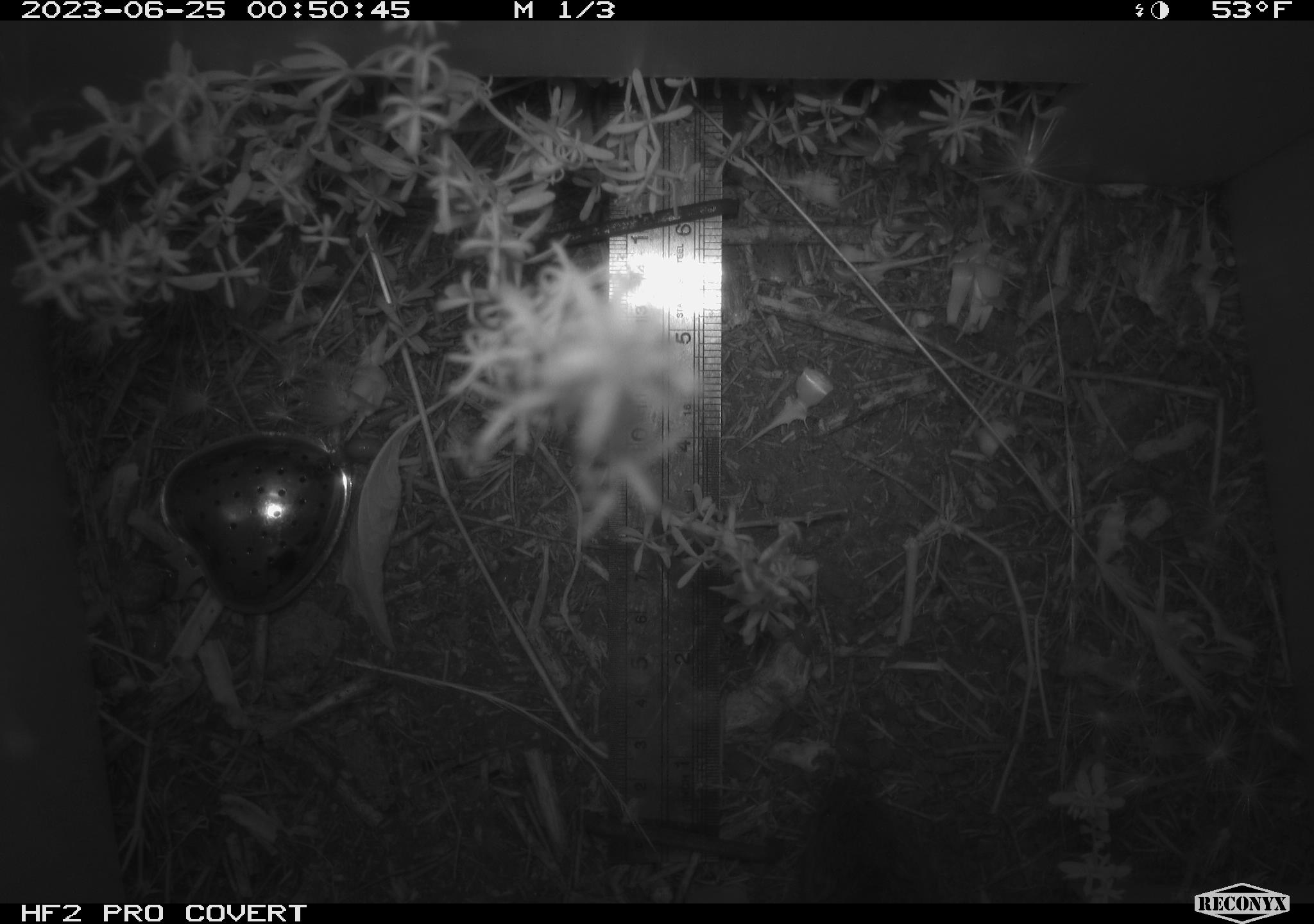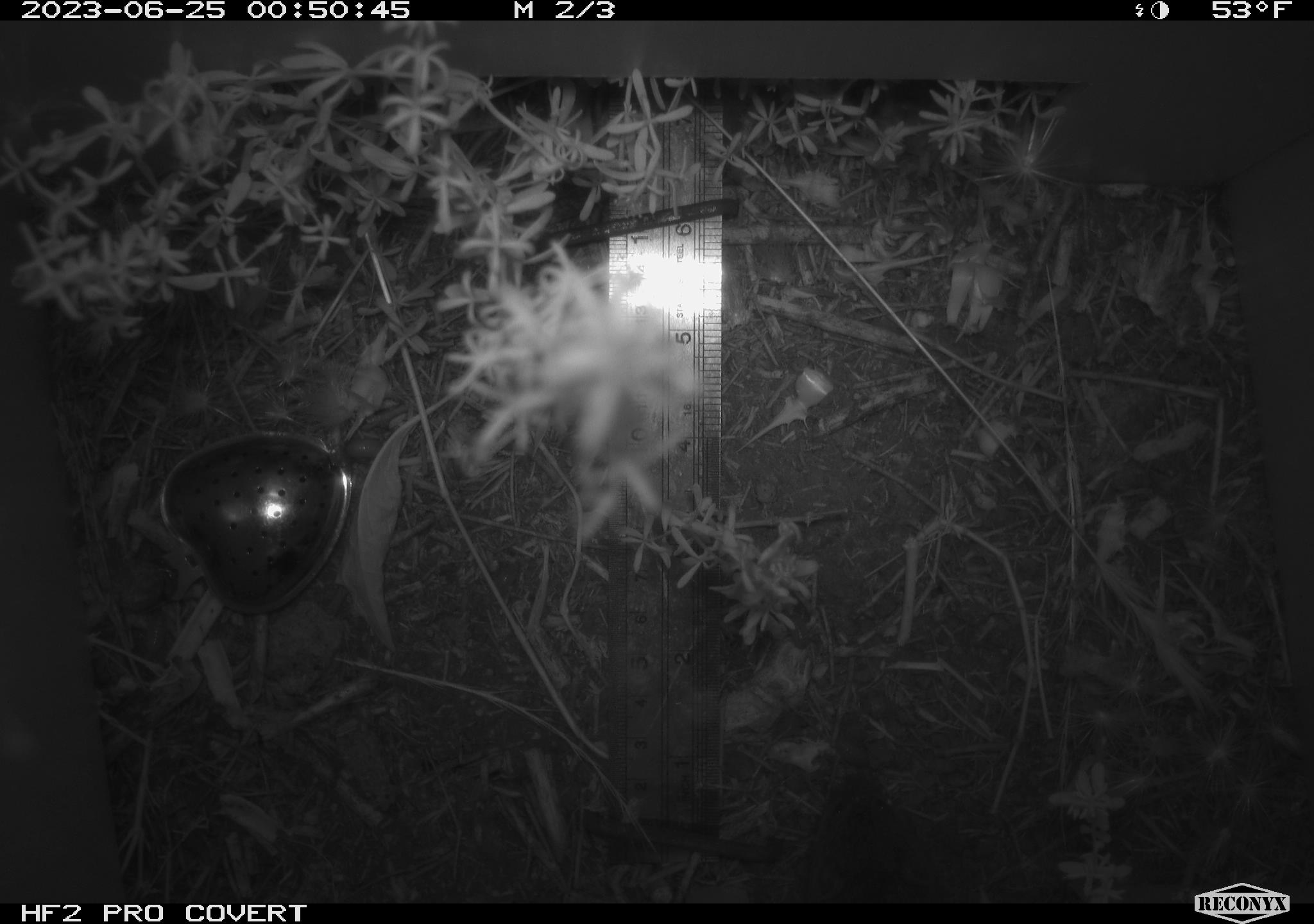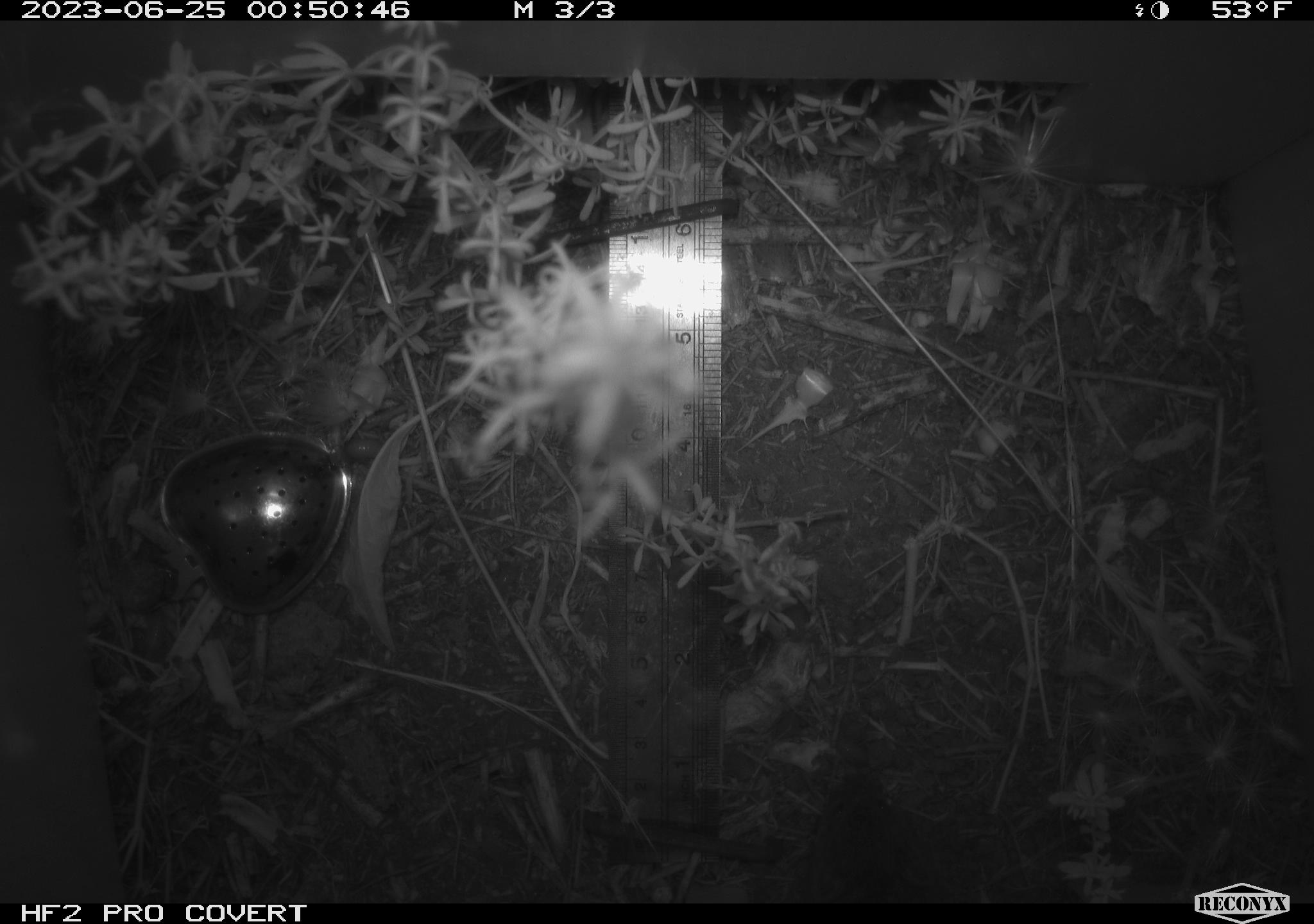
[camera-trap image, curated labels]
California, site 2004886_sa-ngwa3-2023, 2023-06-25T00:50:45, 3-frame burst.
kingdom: Animalia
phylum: Chordata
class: Mammalia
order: Rodentia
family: Cricetidae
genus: Microtus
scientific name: Microtus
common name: meadow vole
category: microtus species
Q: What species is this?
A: Microtus species (meadow vole) (Microtus).